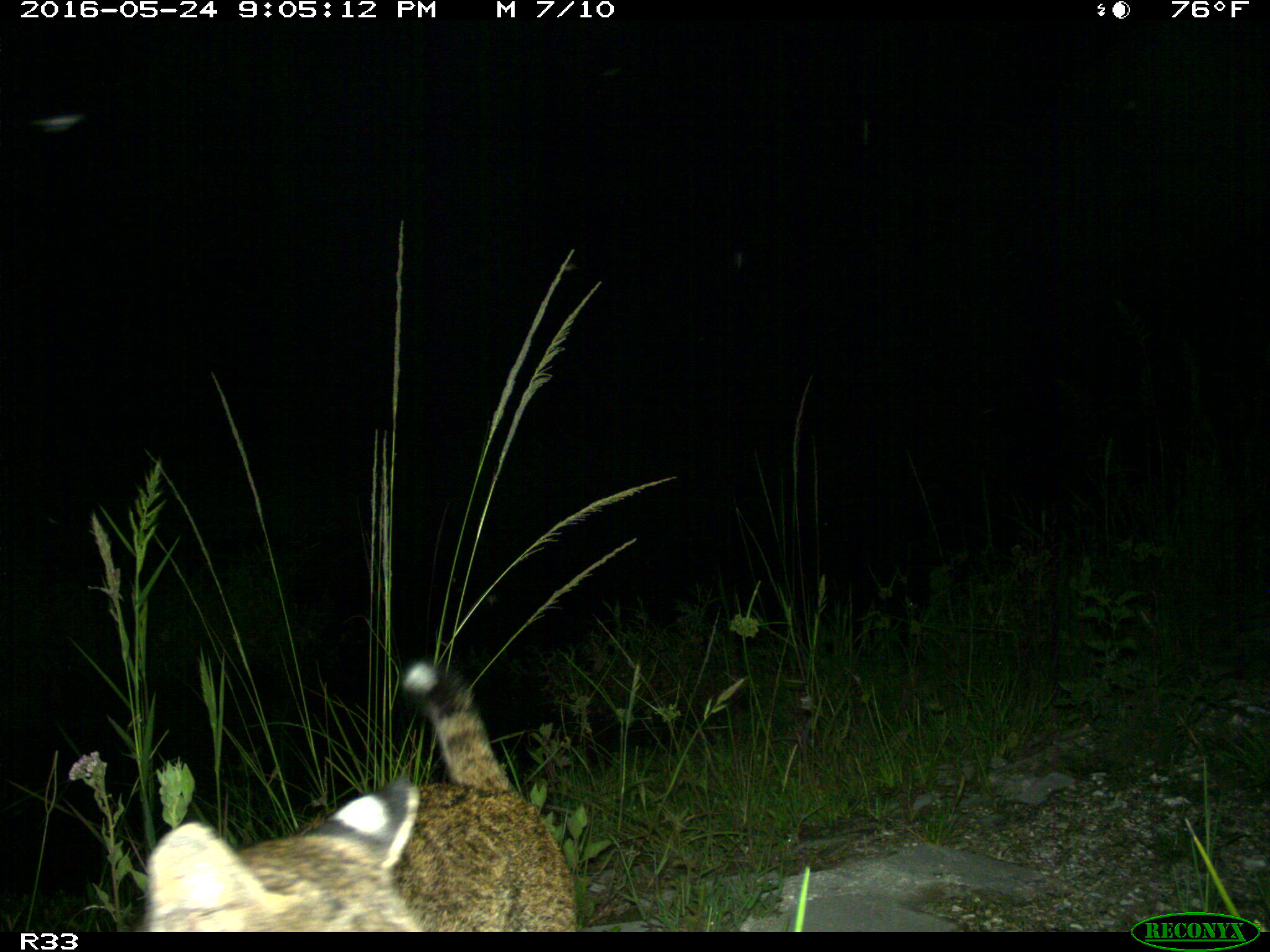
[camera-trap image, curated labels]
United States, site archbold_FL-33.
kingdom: Animalia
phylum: Chordata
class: Mammalia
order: Carnivora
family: Felidae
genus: Lynx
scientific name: Lynx rufus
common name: bobcat